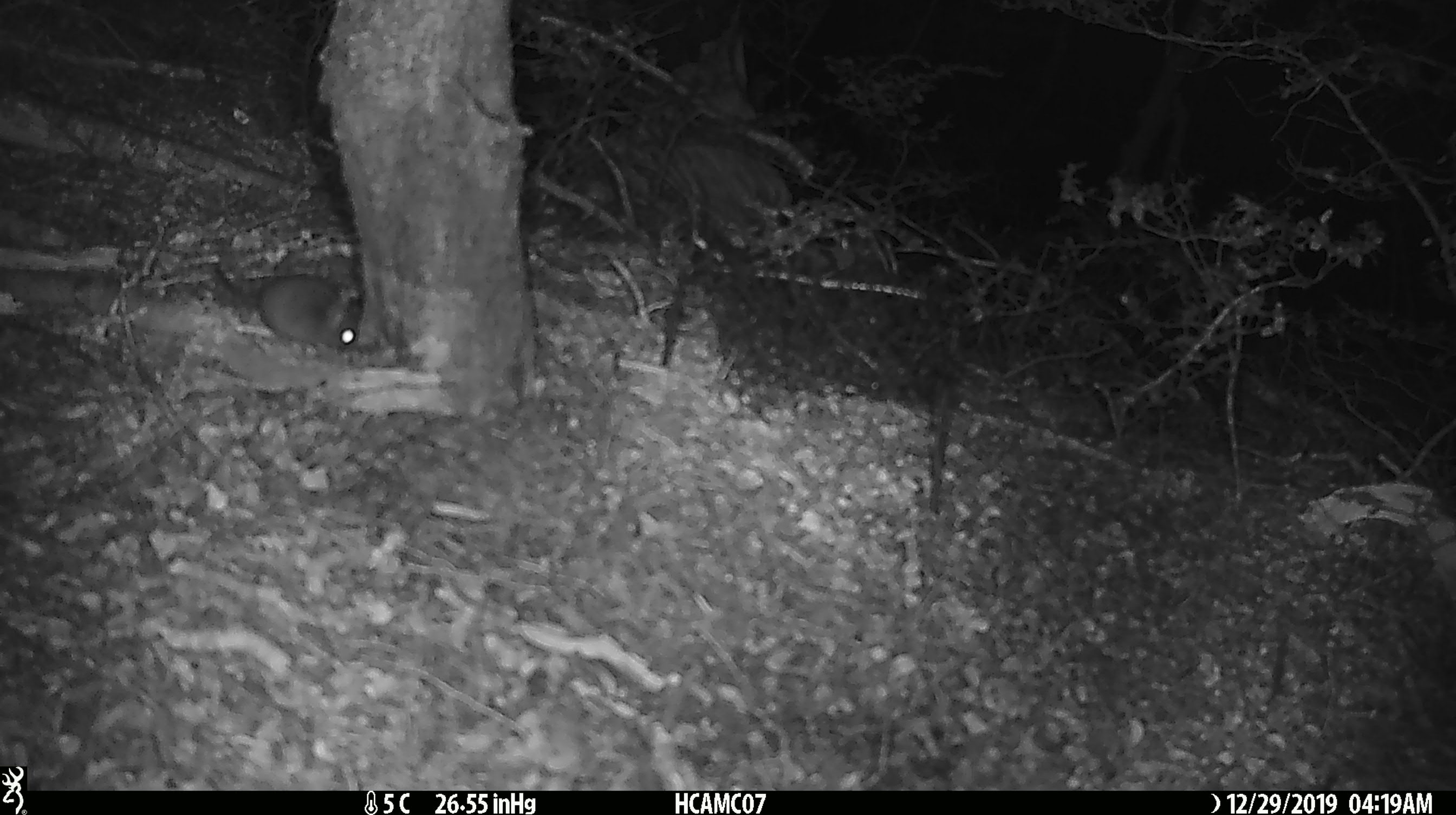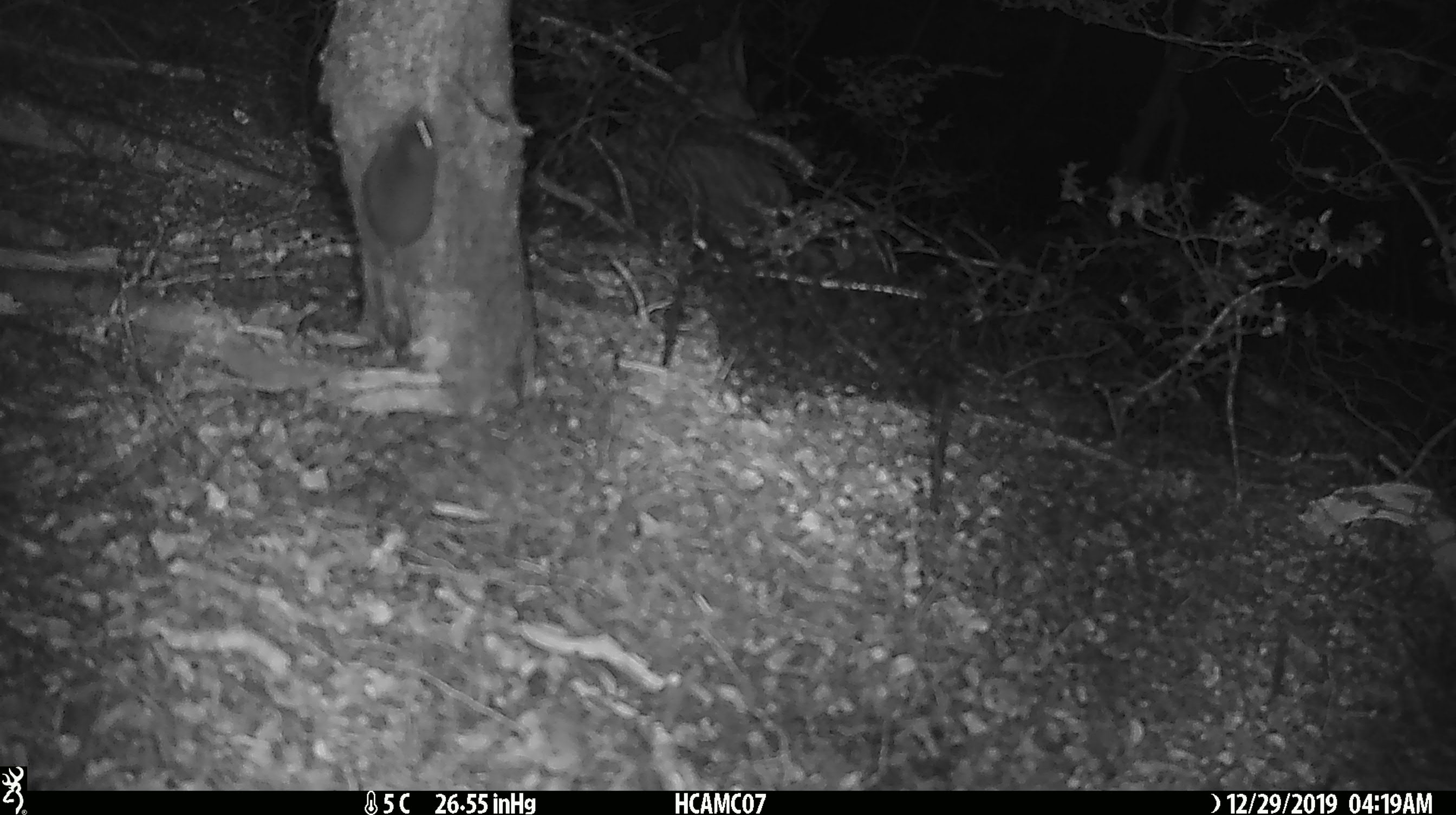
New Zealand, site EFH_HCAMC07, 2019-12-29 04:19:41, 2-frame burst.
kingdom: Animalia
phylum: Chordata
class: Mammalia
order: Rodentia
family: Muridae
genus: Mus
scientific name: Mus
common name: mouse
Mouse (Mus).